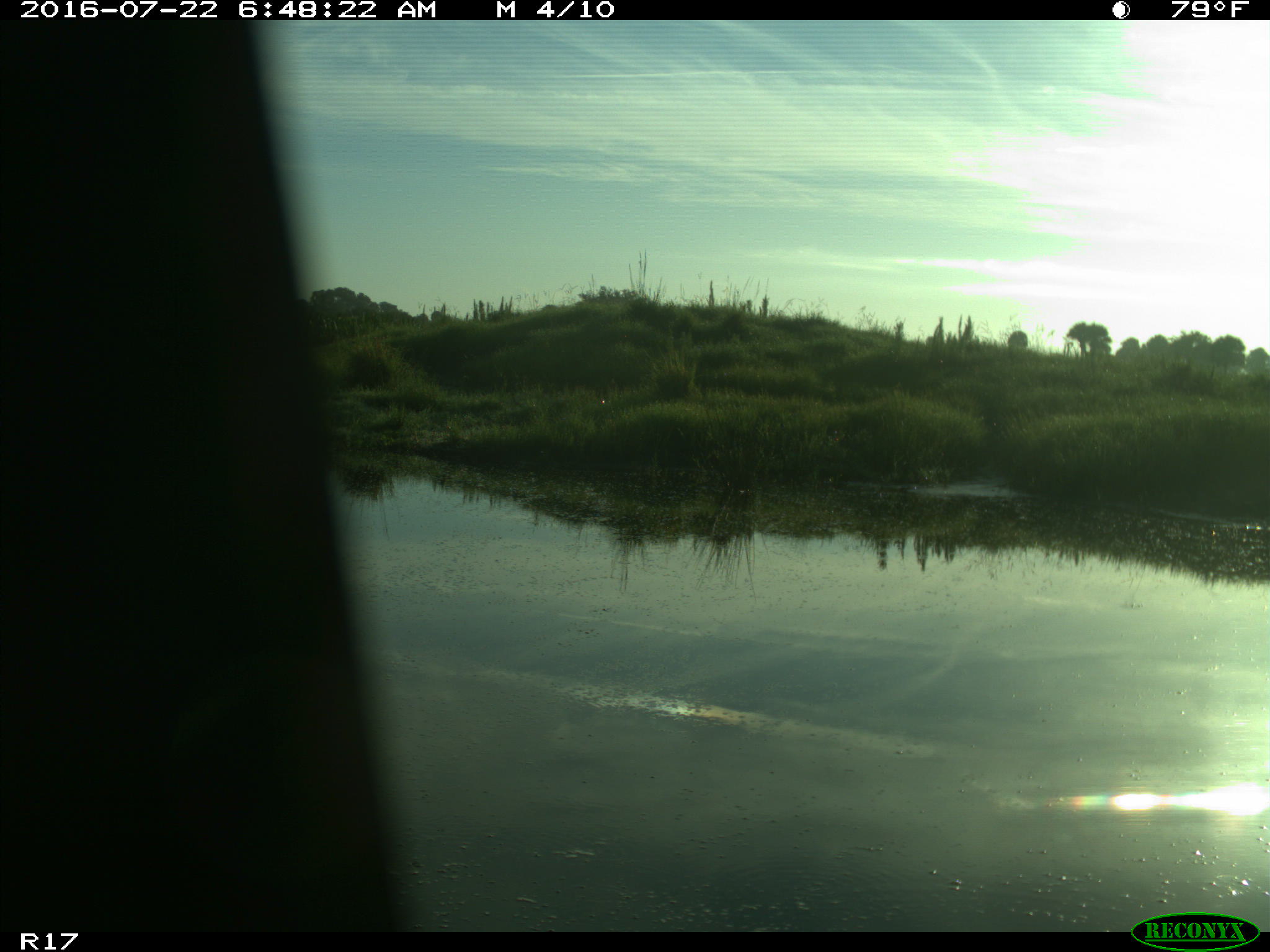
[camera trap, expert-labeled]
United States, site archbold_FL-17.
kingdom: Animalia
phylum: Chordata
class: Aves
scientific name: Aves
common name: birds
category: unidentified bird